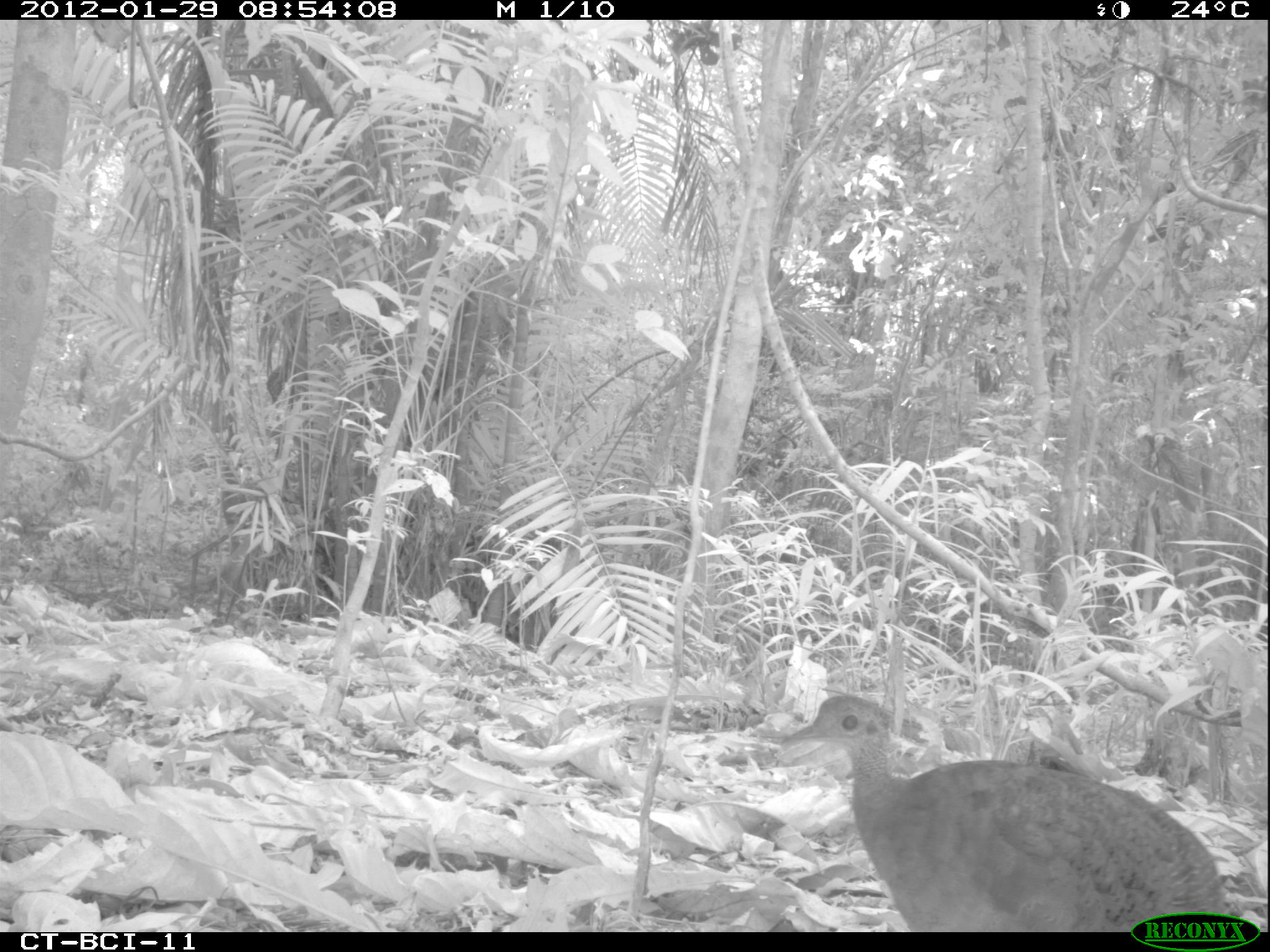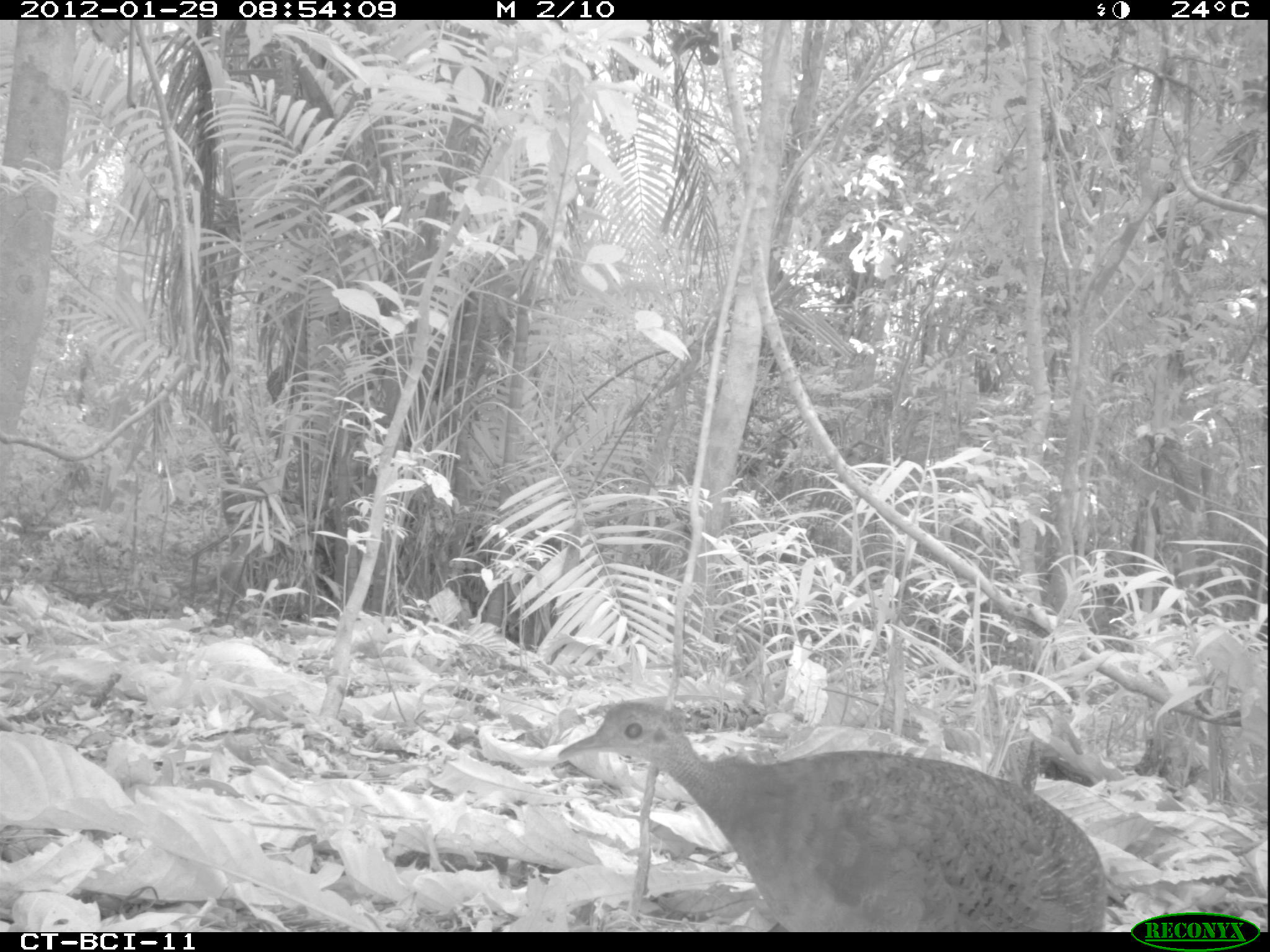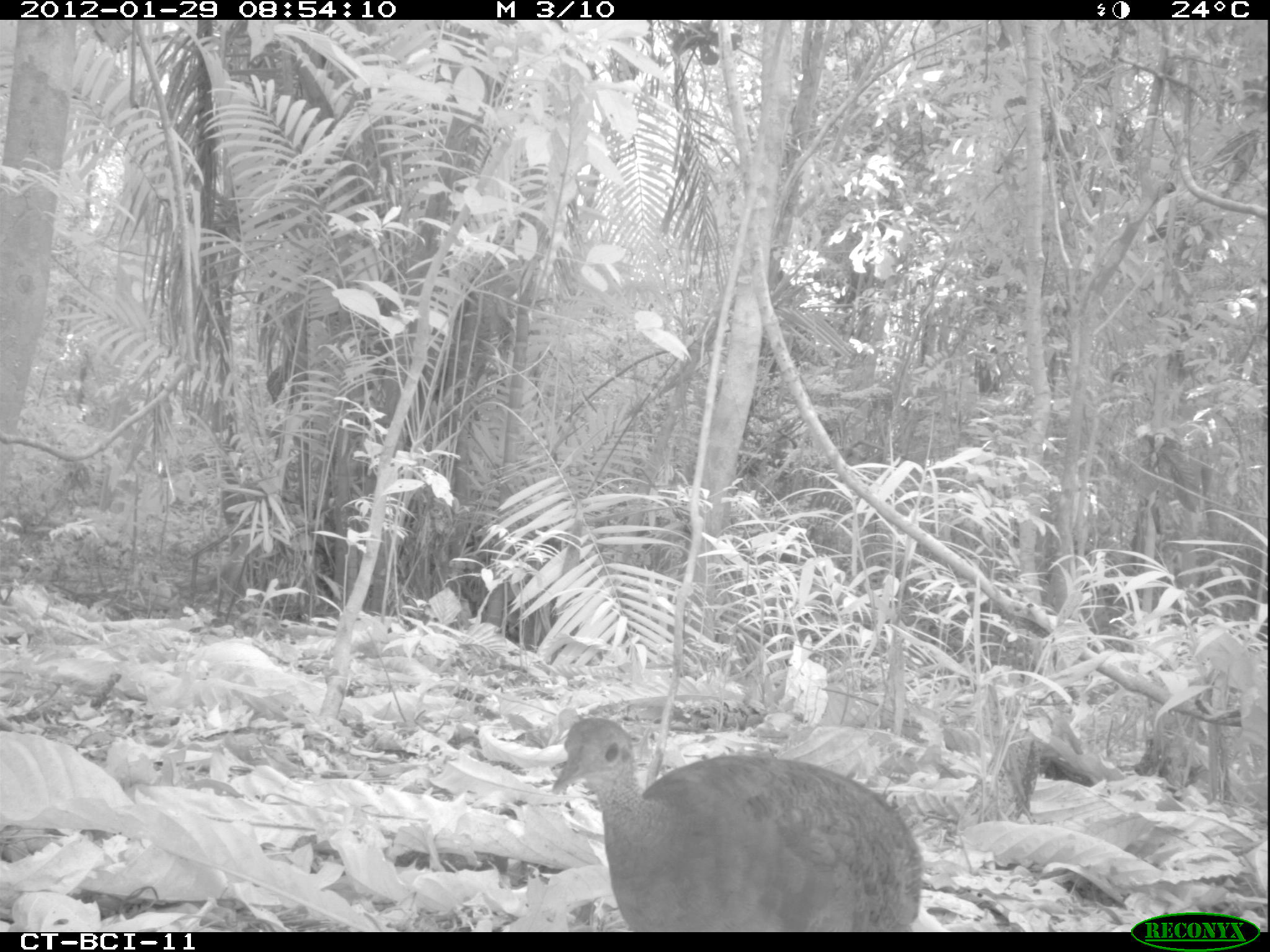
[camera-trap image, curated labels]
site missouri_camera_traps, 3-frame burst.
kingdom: Animalia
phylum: Chordata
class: Aves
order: Tinamiformes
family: Tinamidae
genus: Tinamus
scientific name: Tinamus major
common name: great tinamou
Great tinamou (Tinamus major). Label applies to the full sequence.